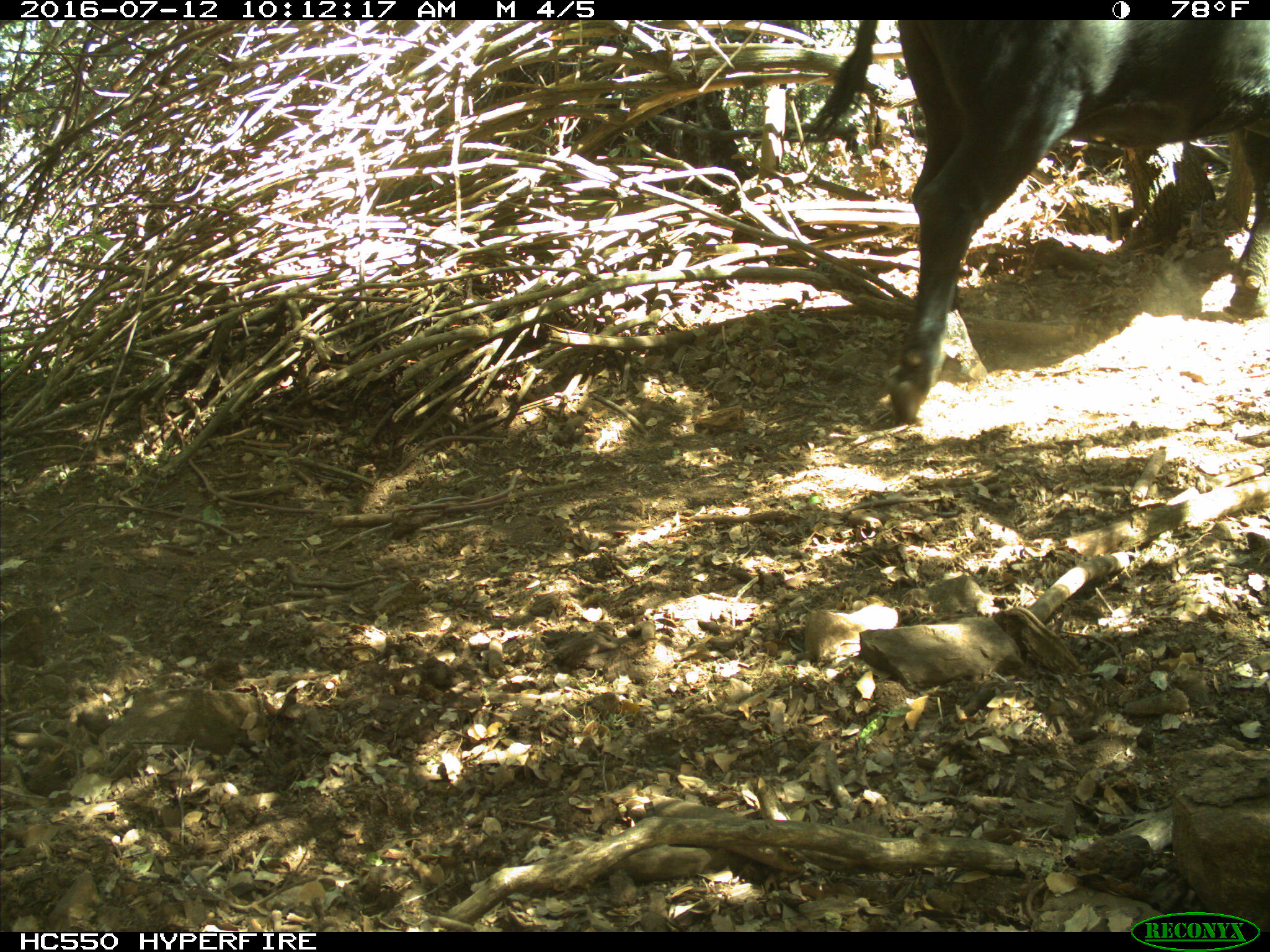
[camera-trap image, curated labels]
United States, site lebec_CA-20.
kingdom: Animalia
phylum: Chordata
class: Mammalia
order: Artiodactyla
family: Bovidae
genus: Bos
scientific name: Bos taurus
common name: domestic cow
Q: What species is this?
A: Bos taurus (domestic cow).